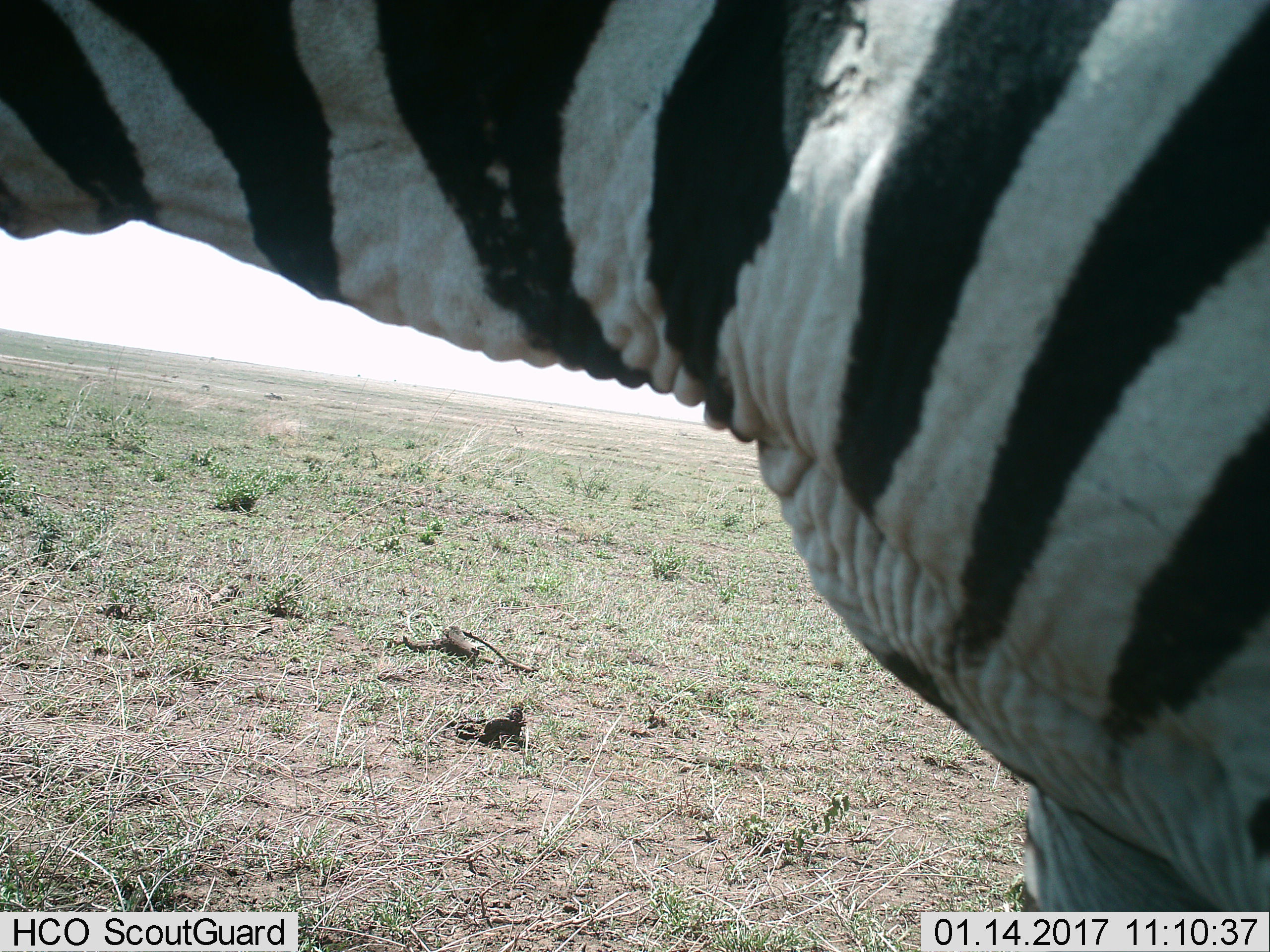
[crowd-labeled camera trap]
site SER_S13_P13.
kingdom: Animalia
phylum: Chordata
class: Mammalia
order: Perissodactyla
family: Equidae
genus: Equus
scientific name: Equus quagga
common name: plains zebra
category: zebraplains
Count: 1.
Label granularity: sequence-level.